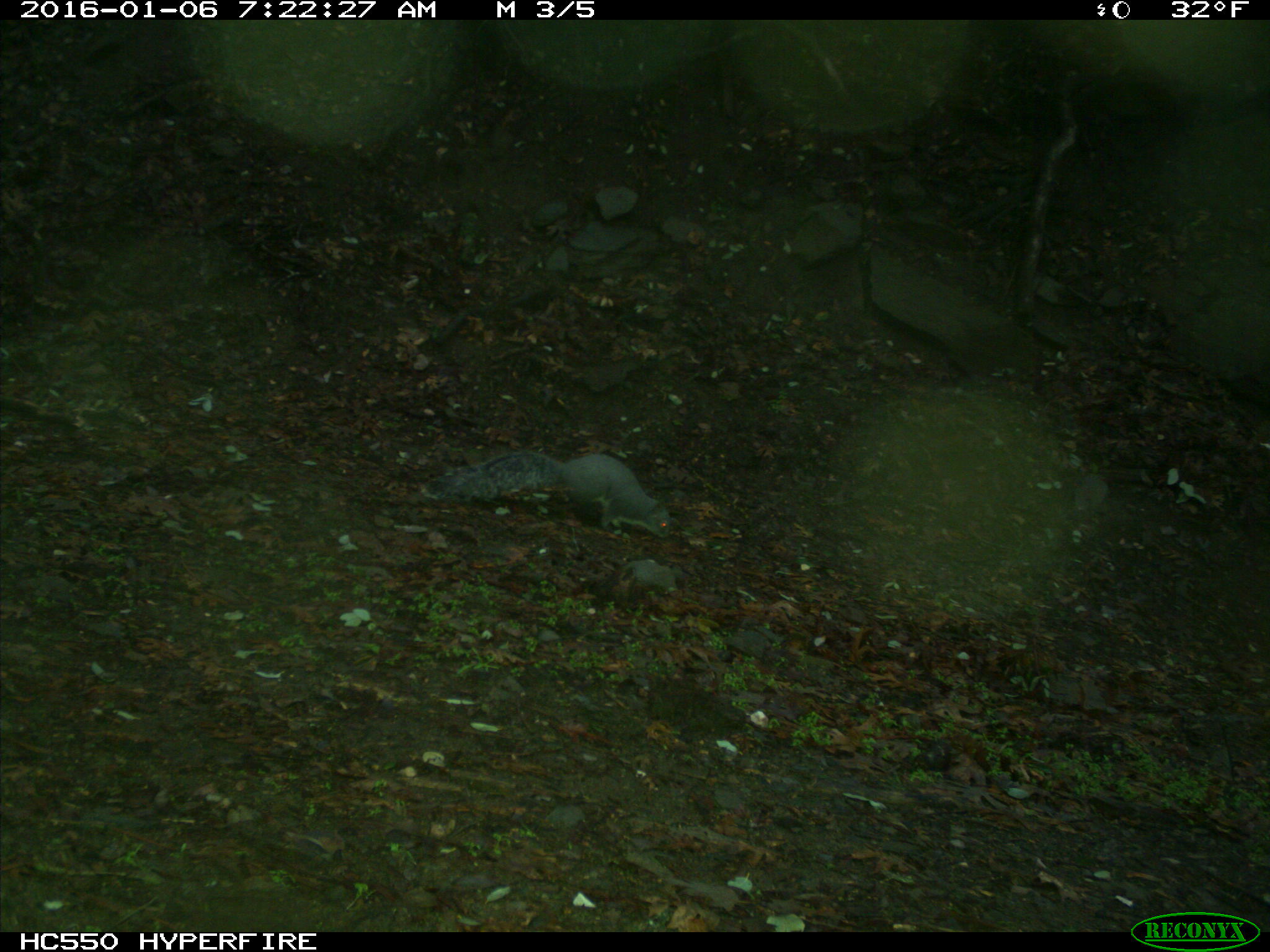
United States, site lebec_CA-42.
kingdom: Animalia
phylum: Chordata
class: Mammalia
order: Rodentia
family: Sciuridae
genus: Sciurus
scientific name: Sciurus carolinensis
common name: eastern gray squirrel